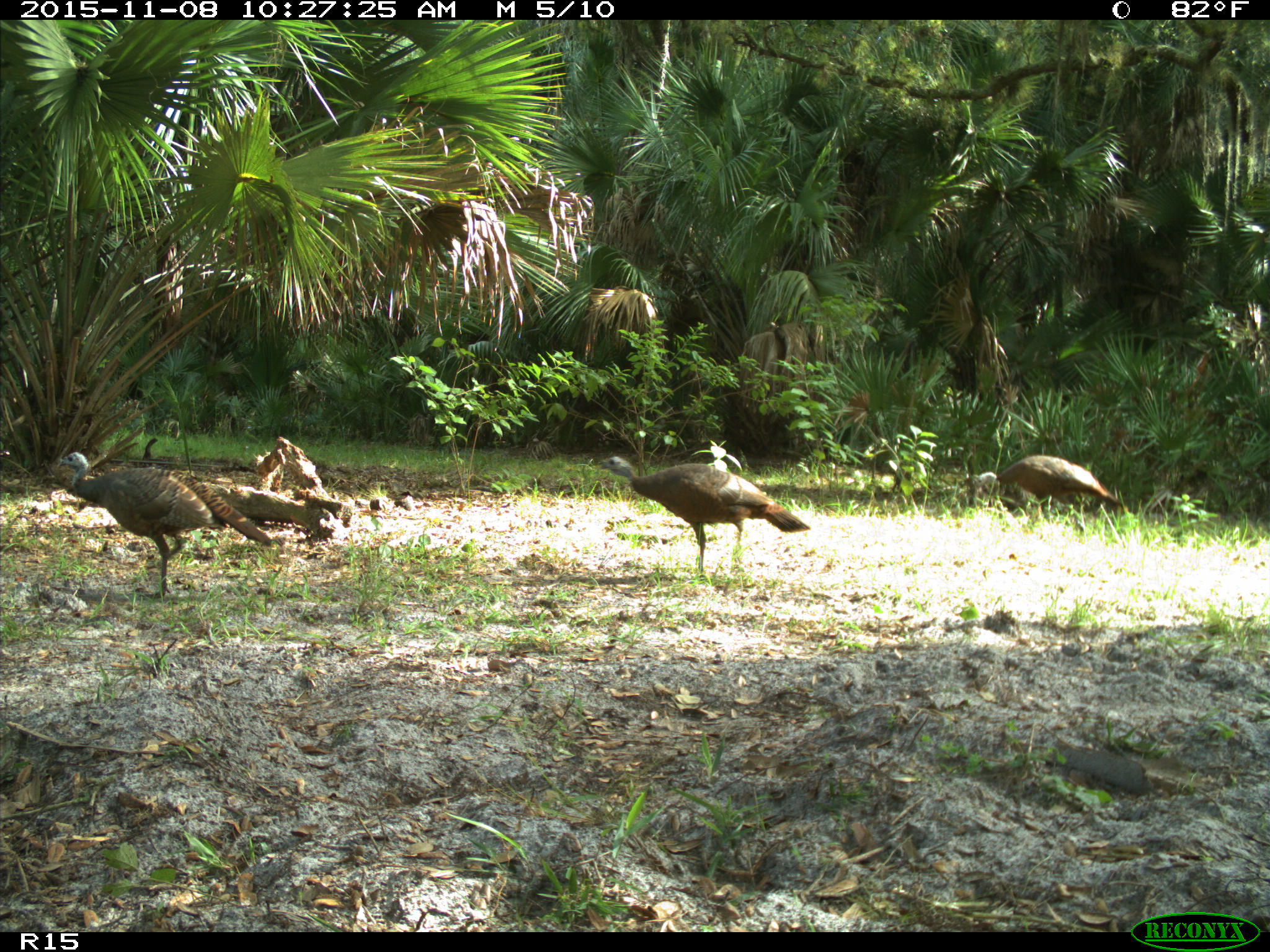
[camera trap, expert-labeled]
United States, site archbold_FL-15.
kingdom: Animalia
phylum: Chordata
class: Aves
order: Galliformes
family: Phasianidae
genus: Meleagris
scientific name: Meleagris gallopavo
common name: wild turkey